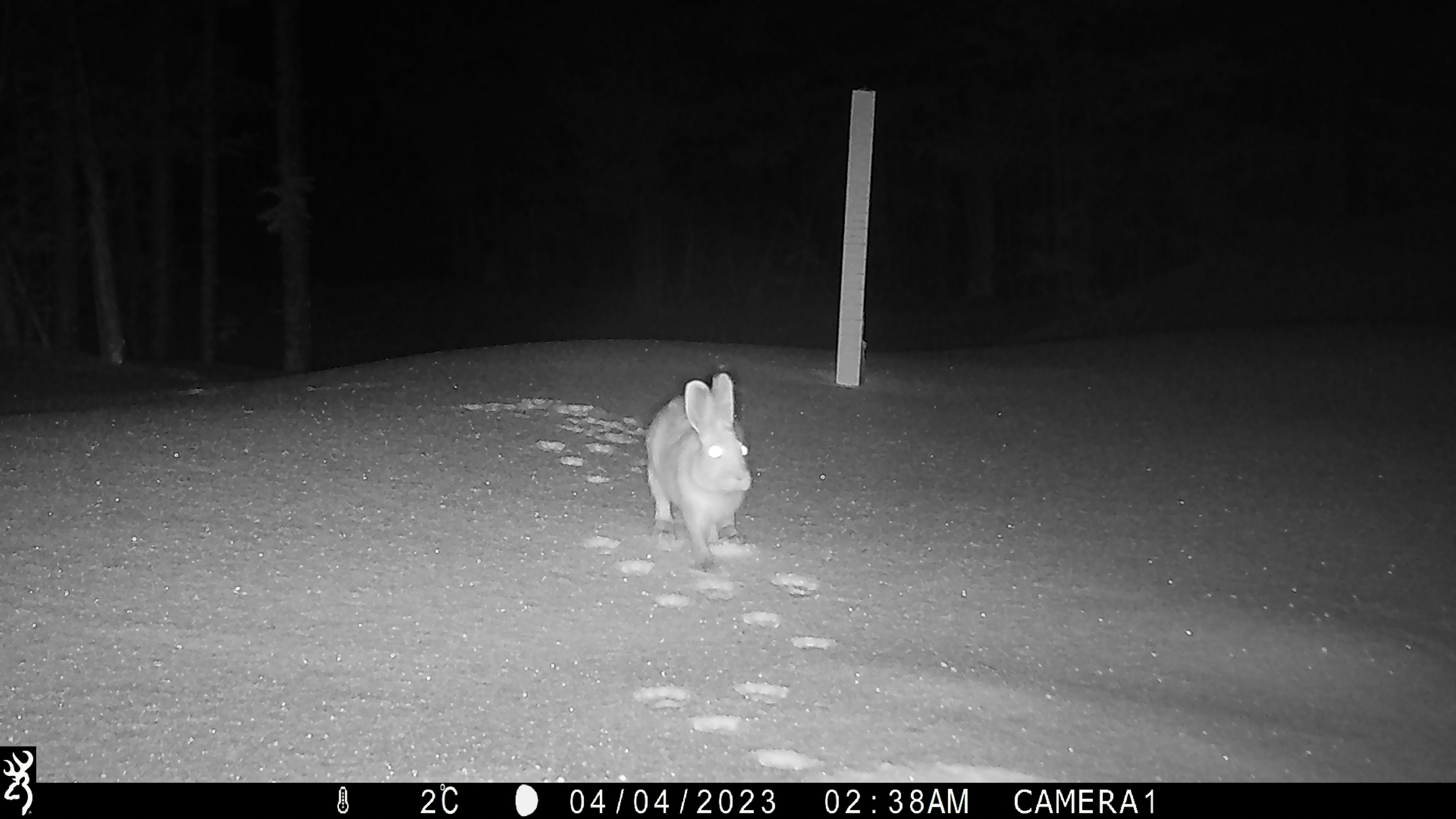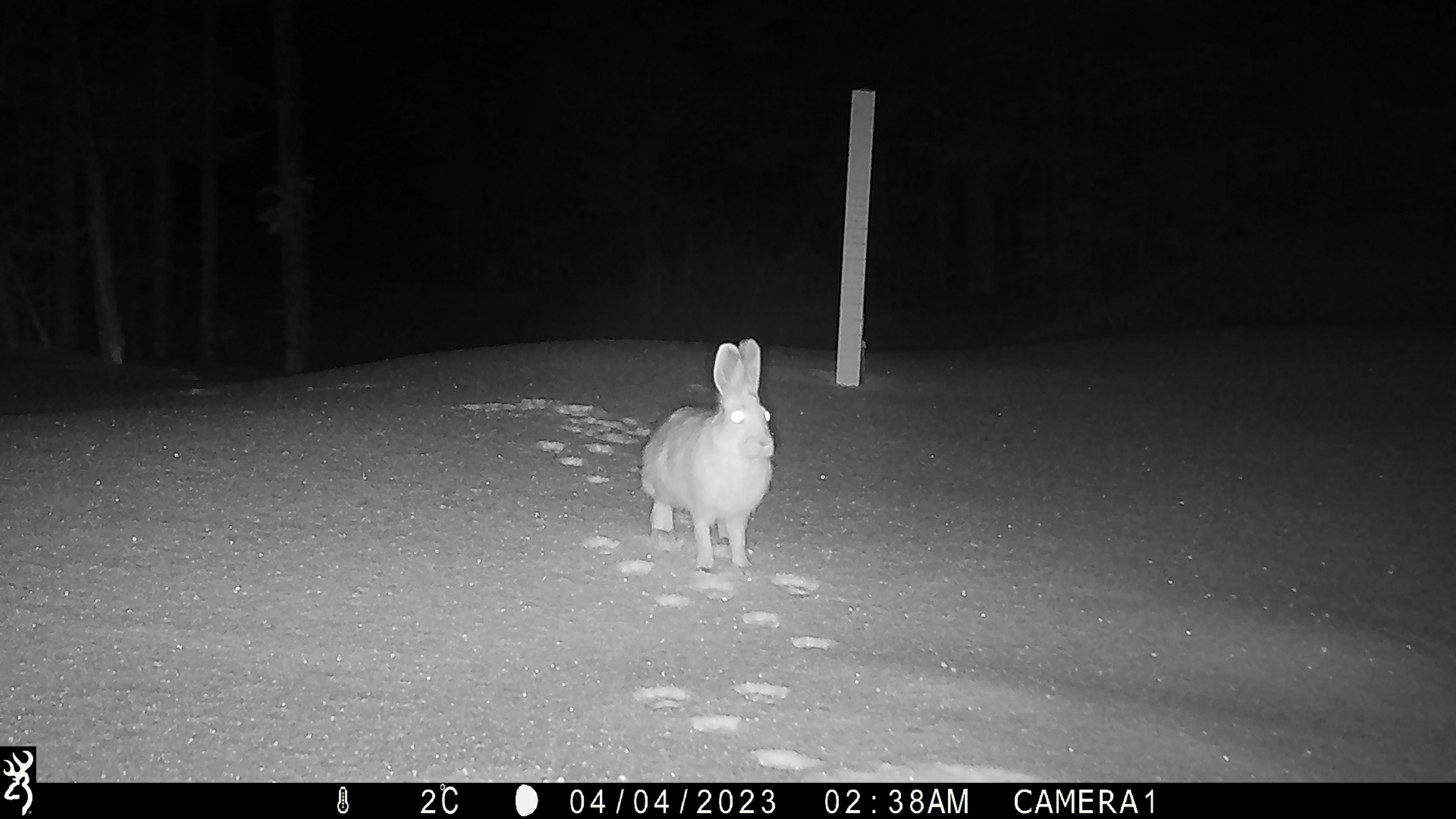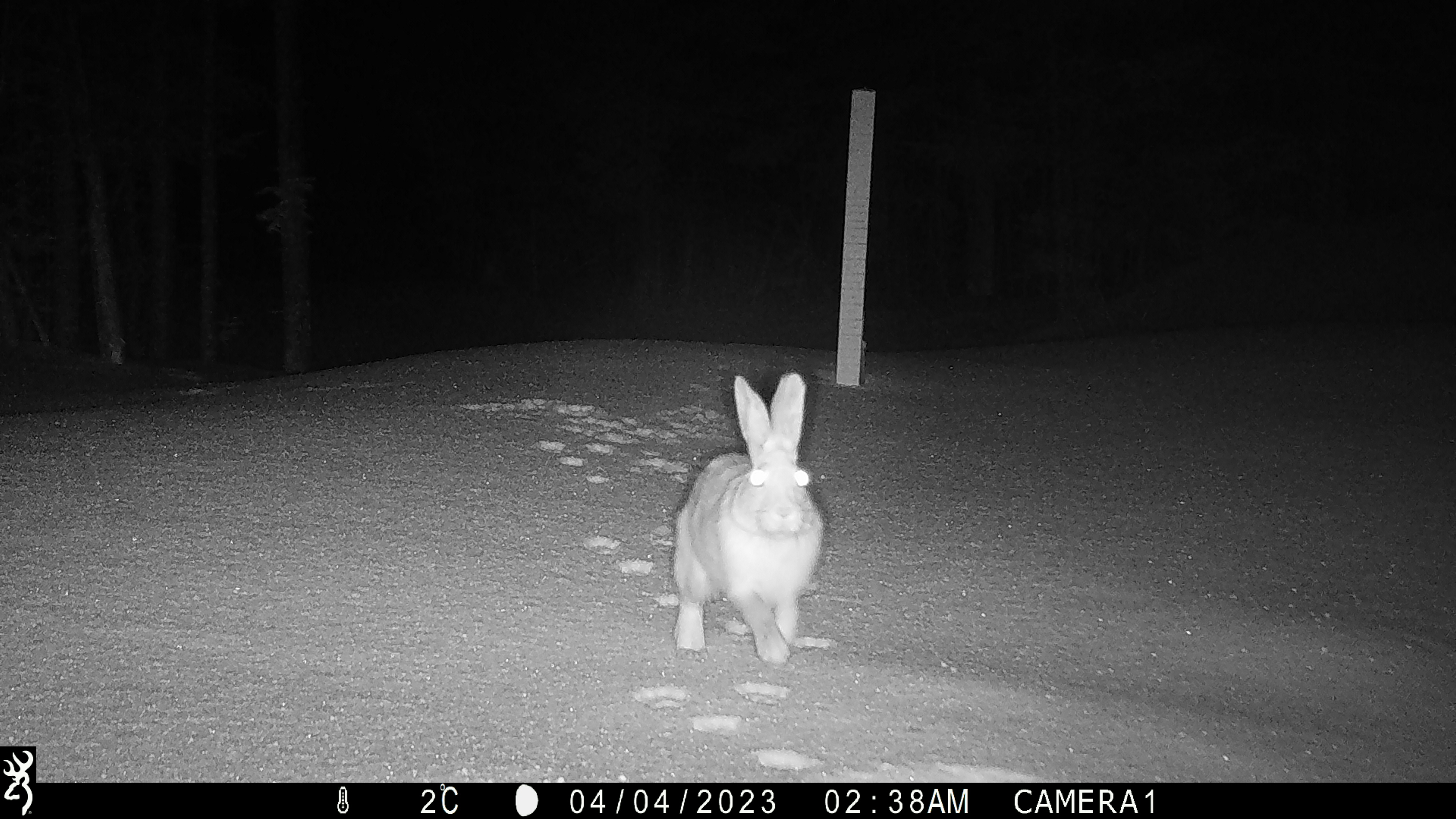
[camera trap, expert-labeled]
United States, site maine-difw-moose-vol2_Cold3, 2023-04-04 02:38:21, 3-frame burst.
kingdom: Animalia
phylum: Chordata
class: Mammalia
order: Lagomorpha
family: Leporidae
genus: Lepus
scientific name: Lepus americanus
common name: snowshoe hare